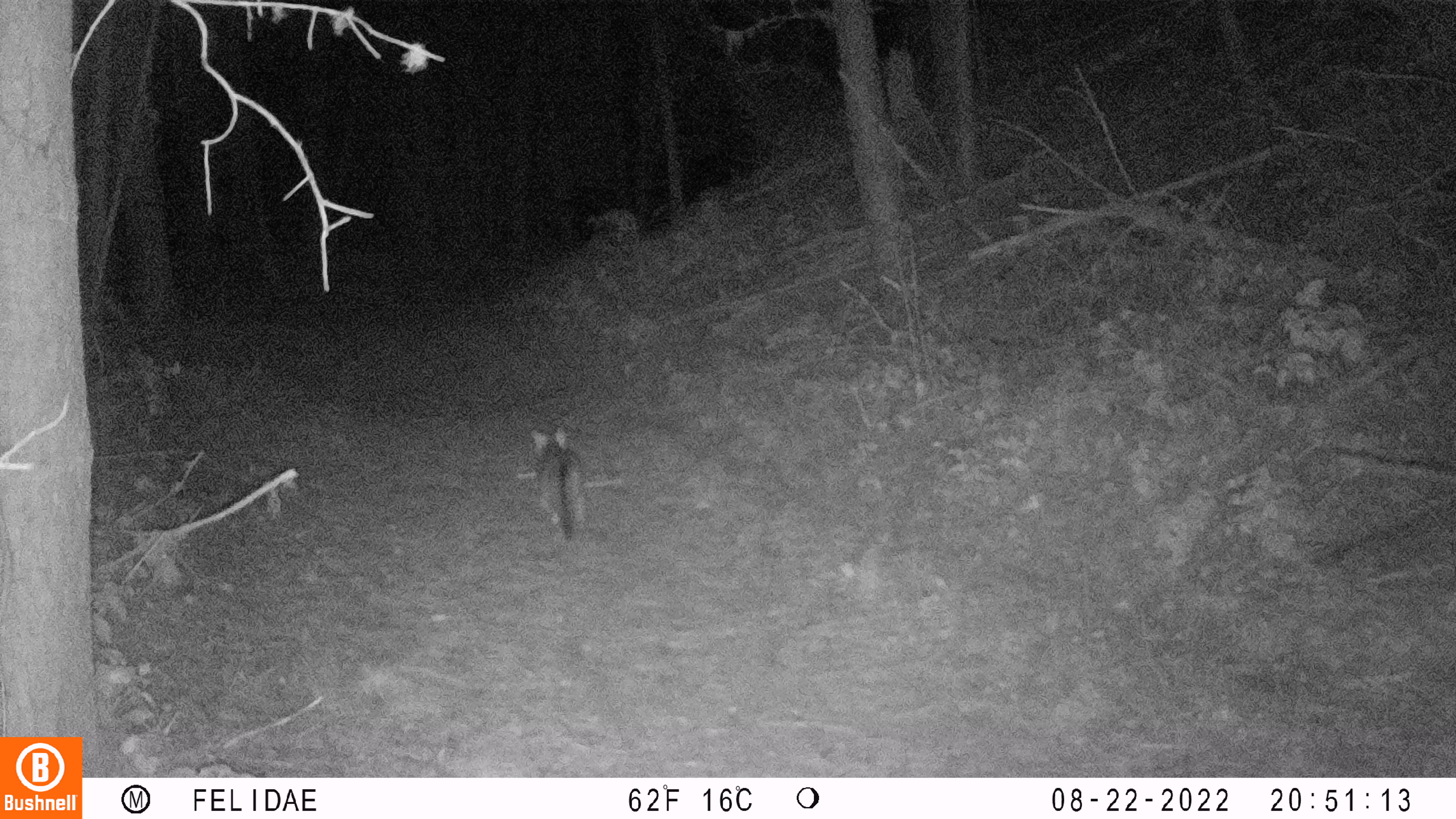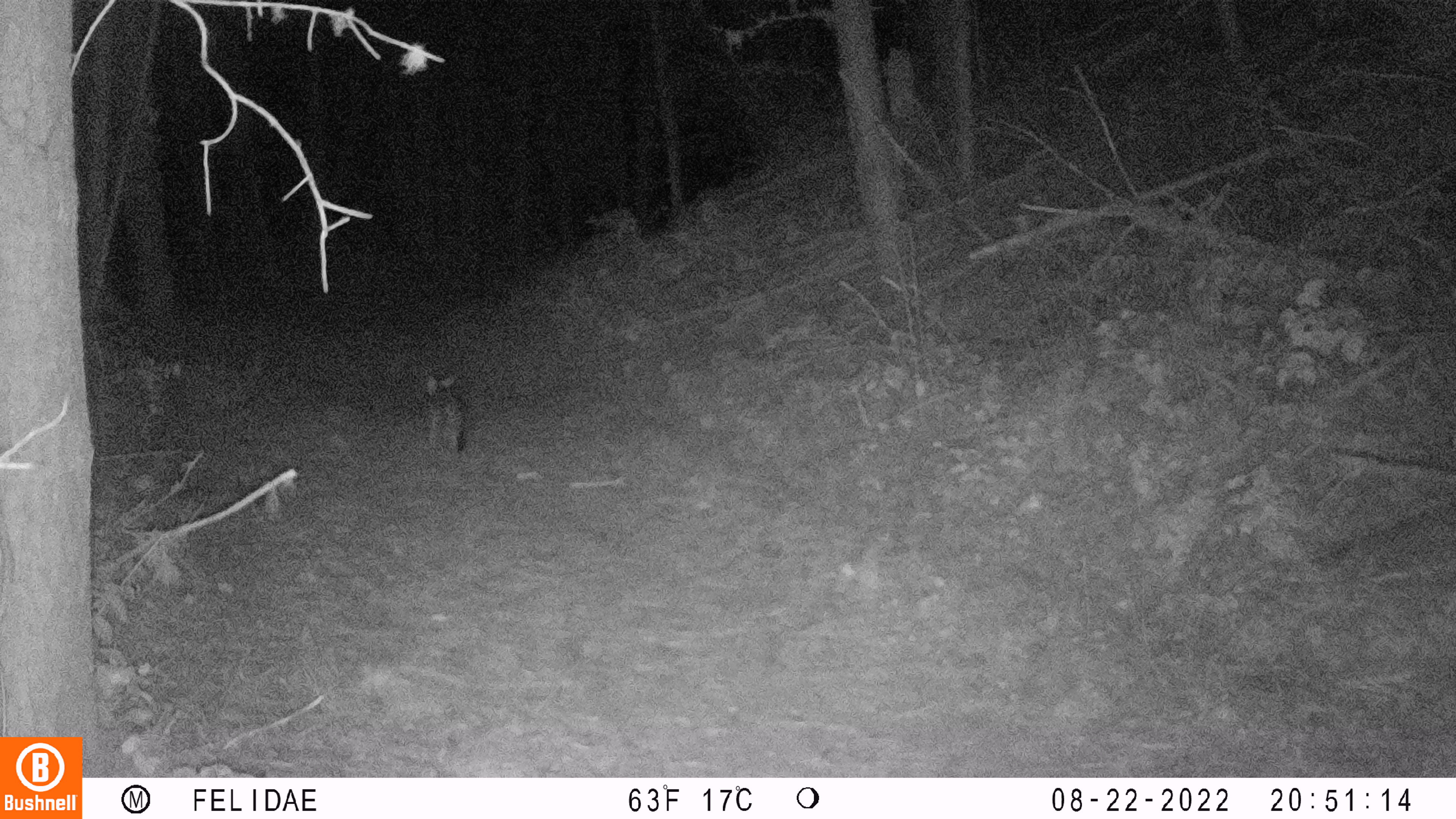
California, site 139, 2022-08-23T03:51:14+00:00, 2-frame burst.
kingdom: Animalia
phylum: Chordata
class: Mammalia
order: Carnivora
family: Canidae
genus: Urocyon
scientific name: Urocyon cinereoargenteus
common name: gray fox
Gray fox (Urocyon cinereoargenteus).